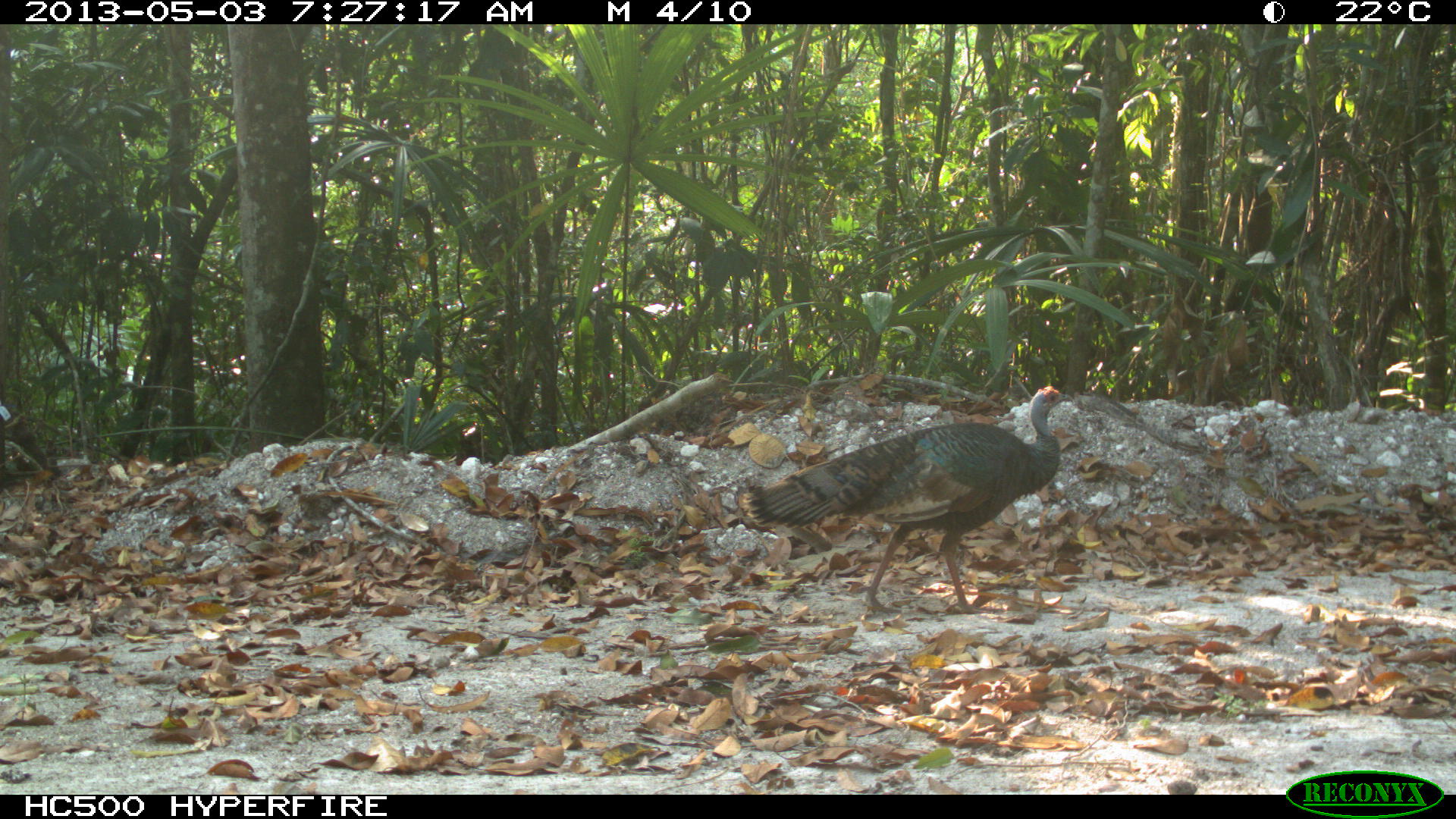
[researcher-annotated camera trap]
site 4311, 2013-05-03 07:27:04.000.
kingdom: Animalia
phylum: Chordata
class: Aves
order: Galliformes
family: Phasianidae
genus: Meleagris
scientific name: Meleagris ocellata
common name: ocellated turkey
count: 1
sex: female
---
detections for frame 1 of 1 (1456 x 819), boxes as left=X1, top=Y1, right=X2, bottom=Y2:
meleagris ocellata: left=741, top=386, right=1073, bottom=614